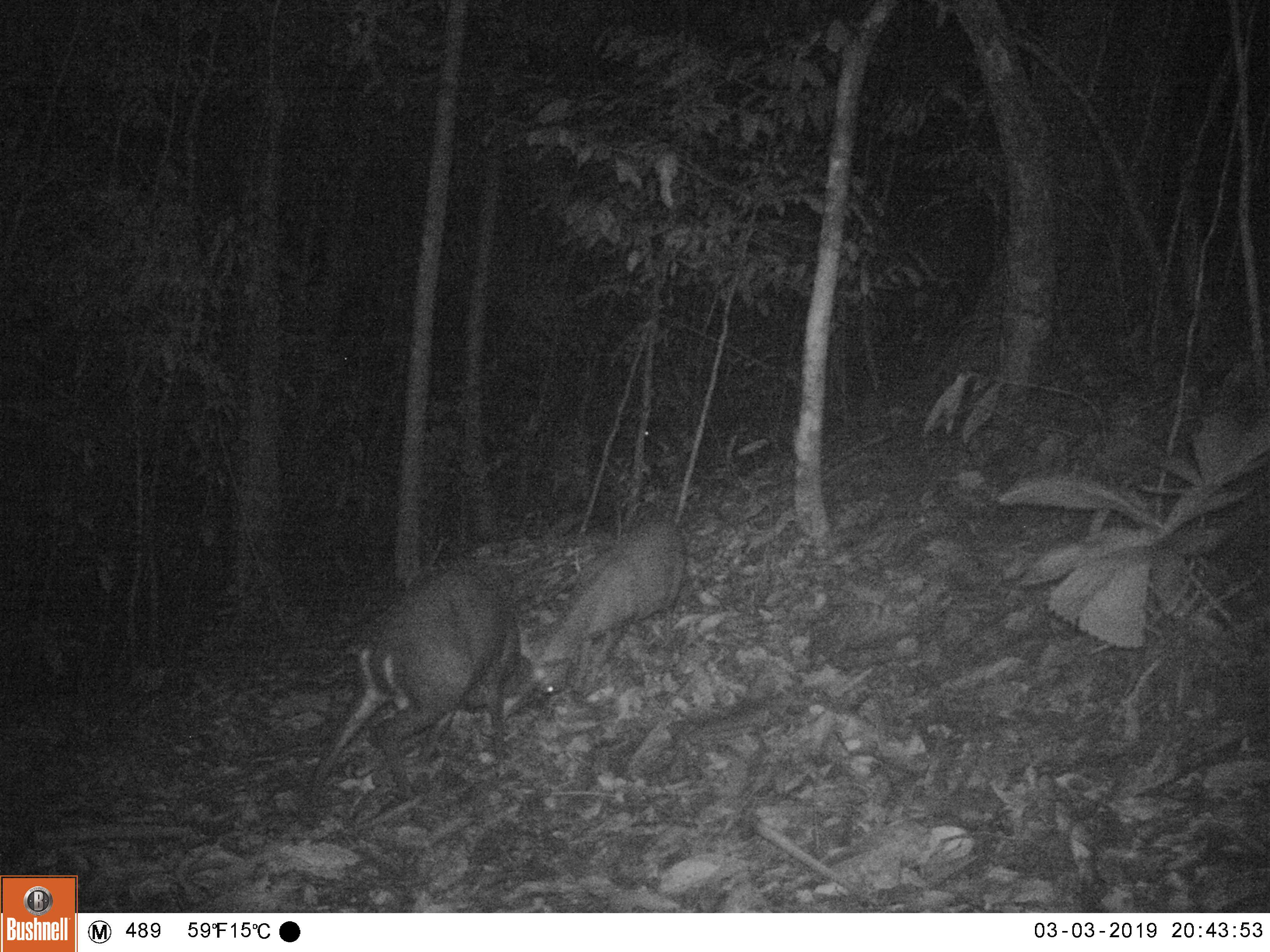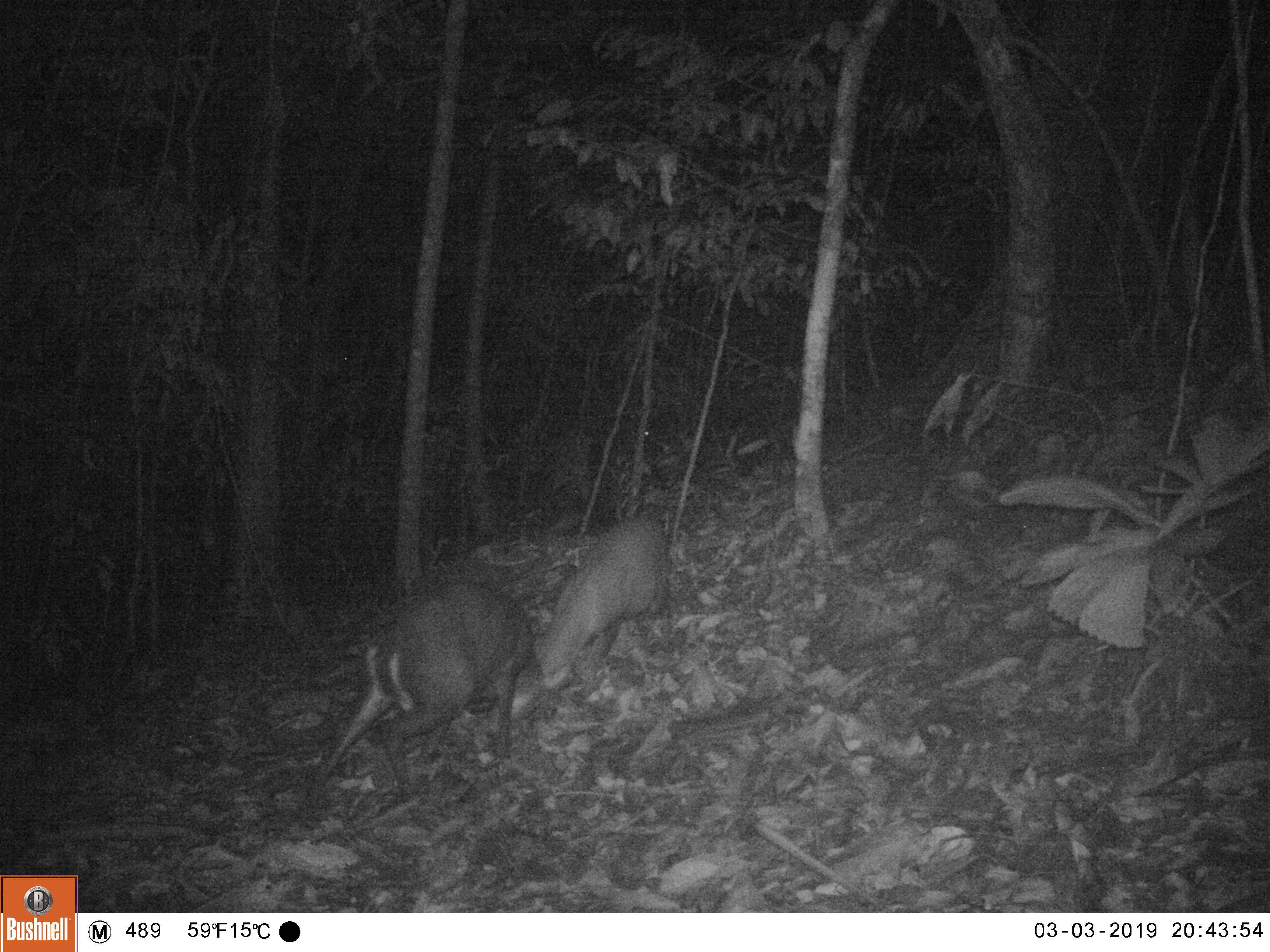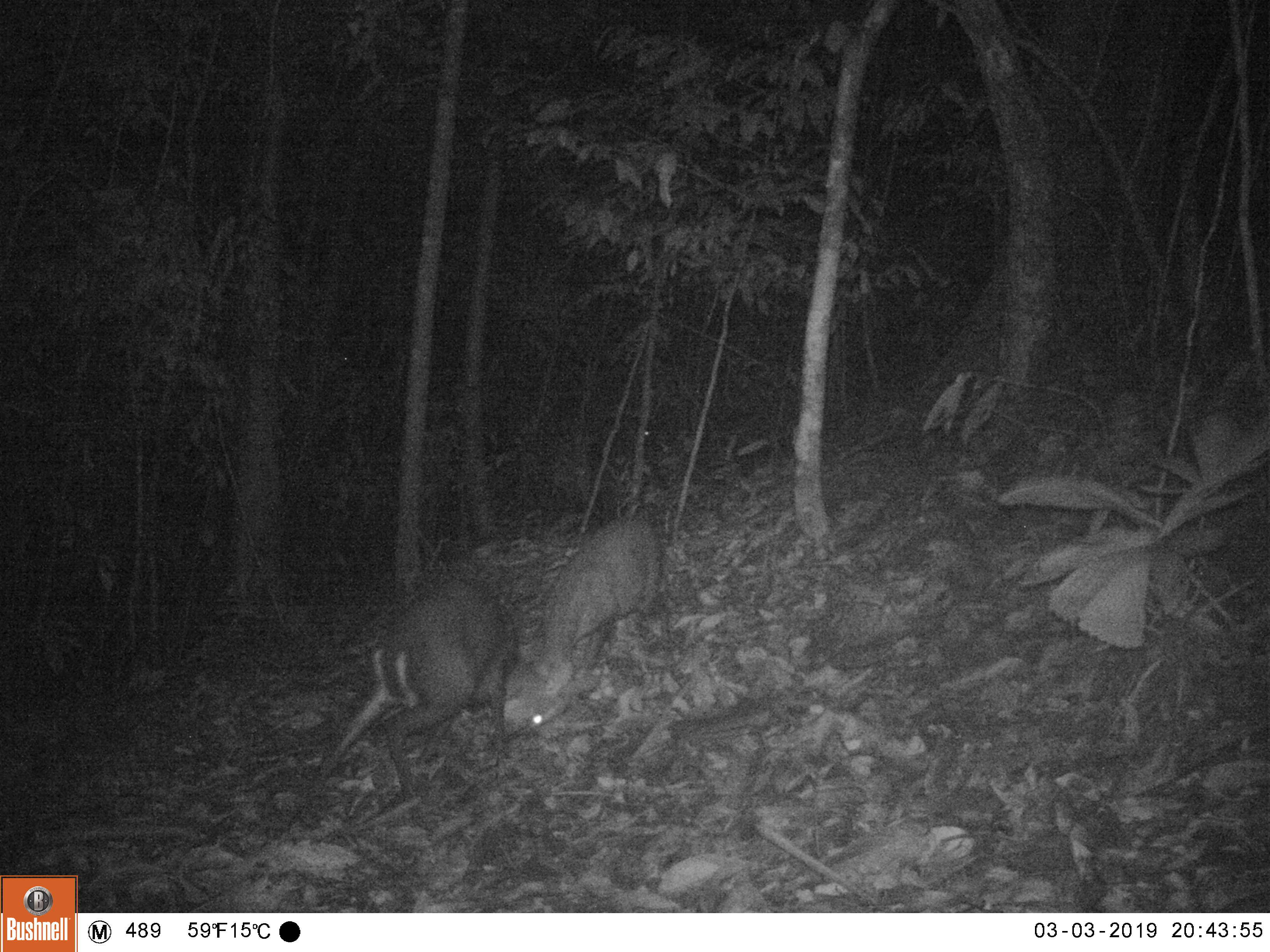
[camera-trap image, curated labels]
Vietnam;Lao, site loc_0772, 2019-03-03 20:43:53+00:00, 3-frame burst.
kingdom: Animalia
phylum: Chordata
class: Mammalia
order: Artiodactyla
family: Cervidae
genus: Muntiacus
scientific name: Muntiacus rooseveltorum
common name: roosevelt's muntjac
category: roosevelts muntjac group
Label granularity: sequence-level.